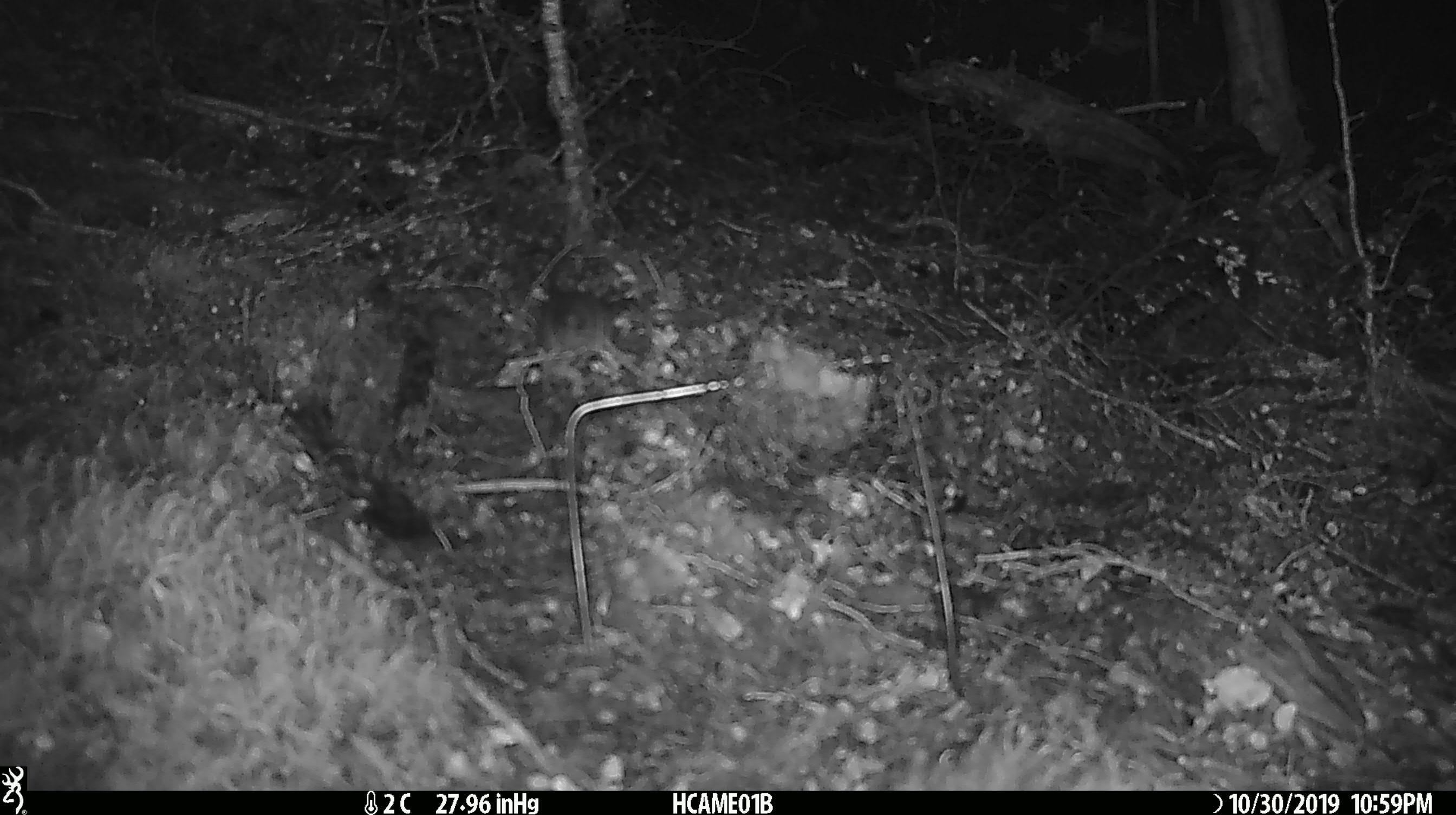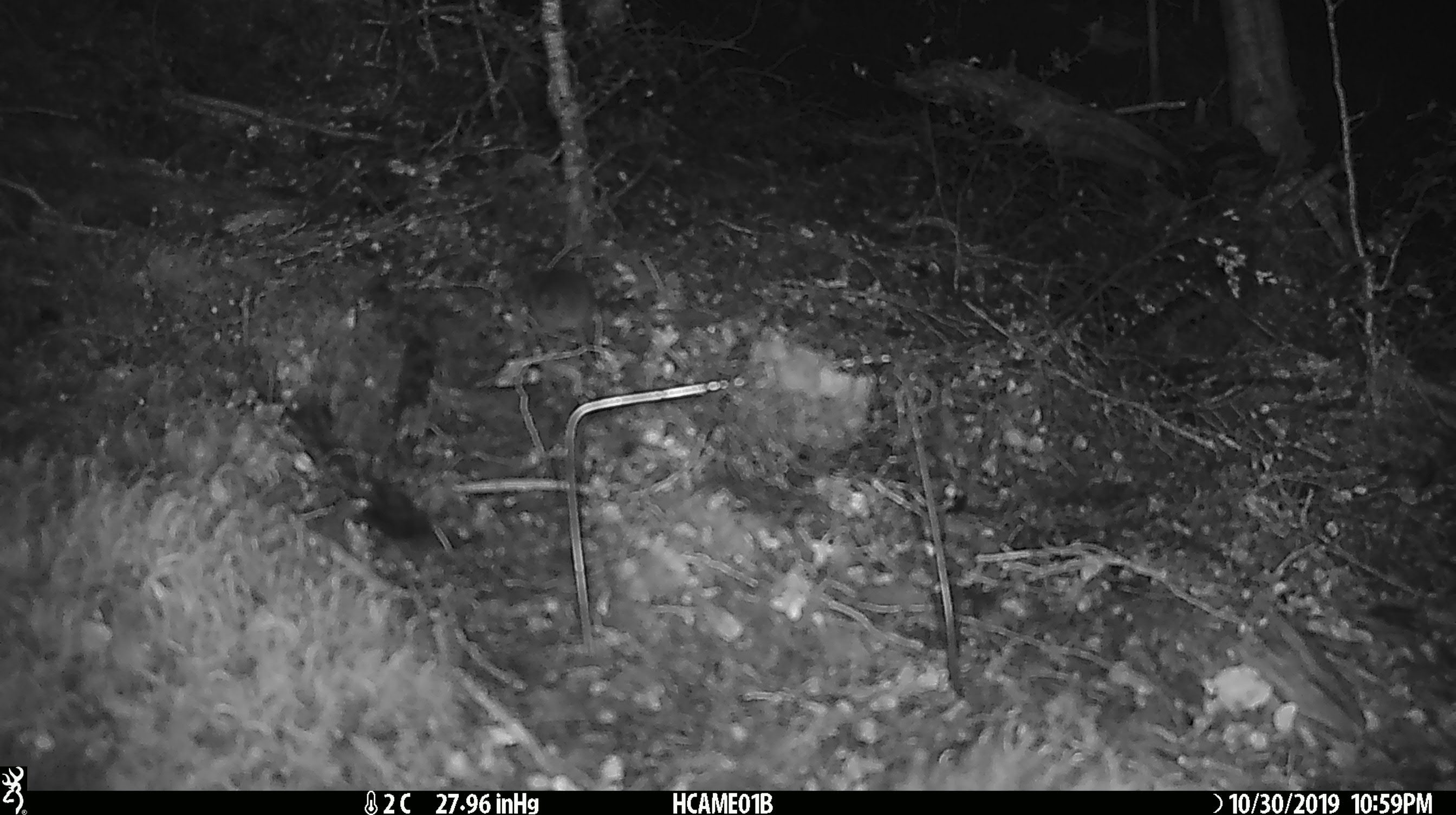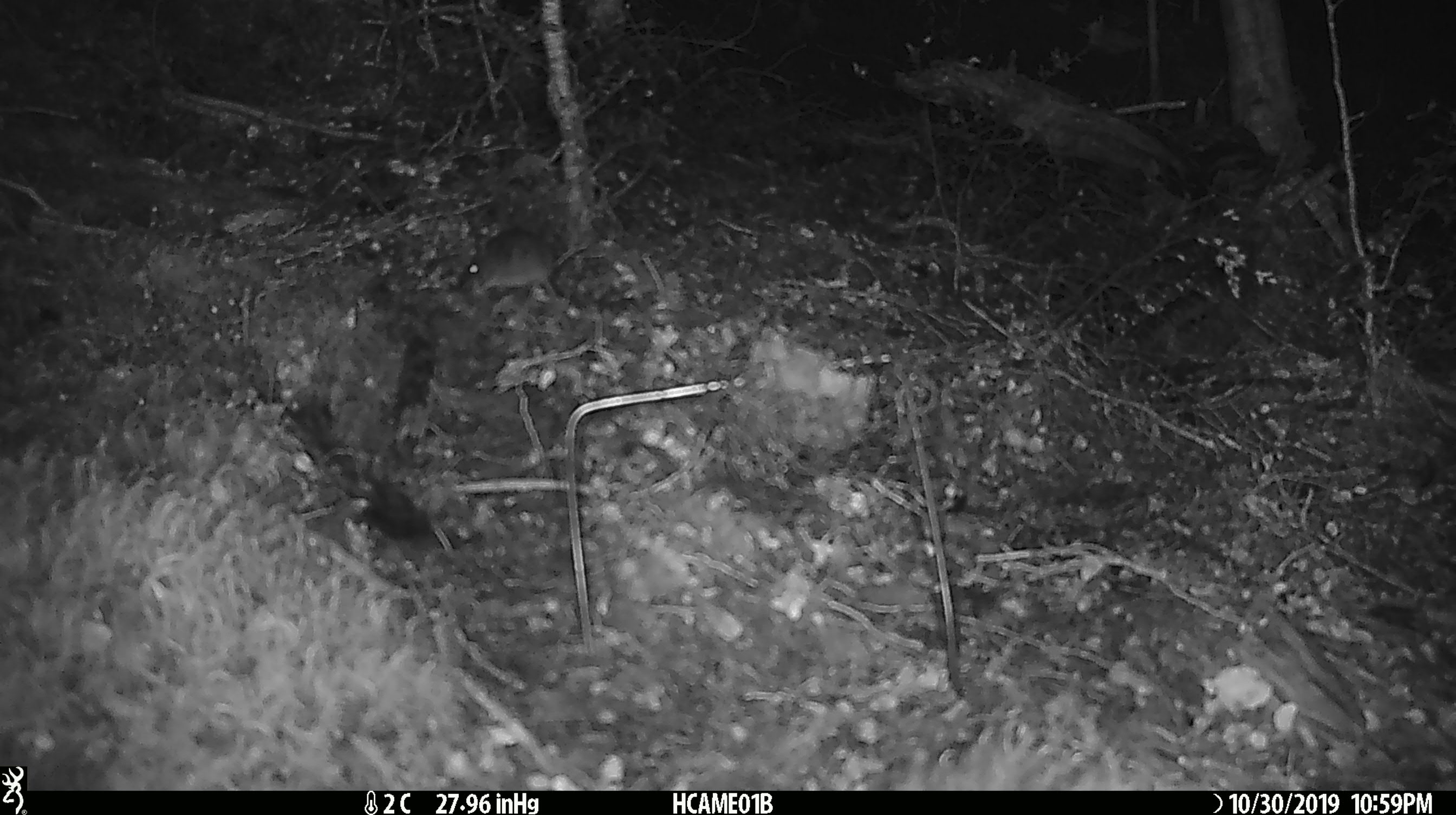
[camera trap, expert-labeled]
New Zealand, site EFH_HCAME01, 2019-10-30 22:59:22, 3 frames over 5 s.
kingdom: Animalia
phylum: Chordata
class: Mammalia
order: Rodentia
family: Muridae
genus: Mus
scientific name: Mus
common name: mouse